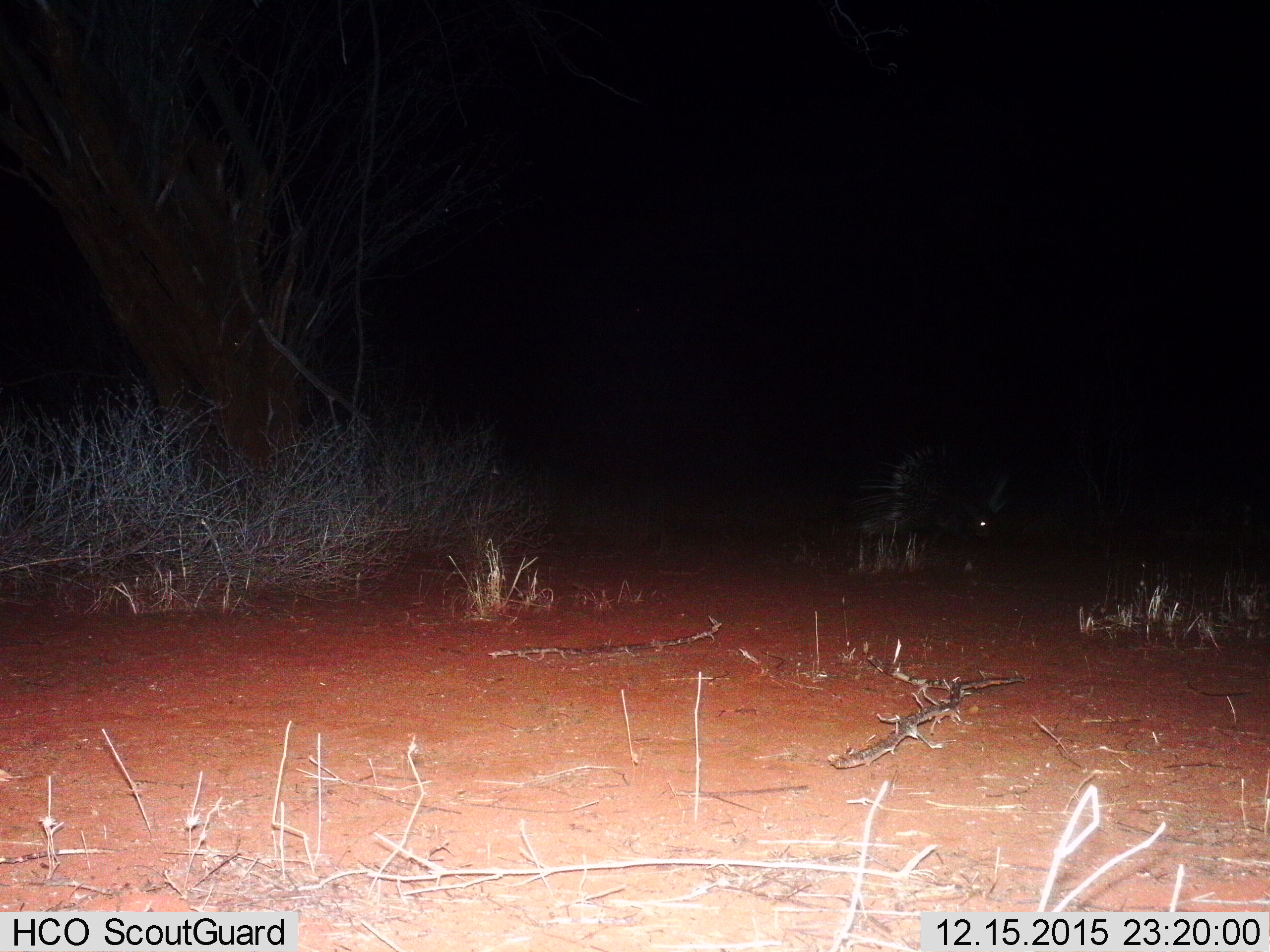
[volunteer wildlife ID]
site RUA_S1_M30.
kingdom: Animalia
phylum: Chordata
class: Mammalia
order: Rodentia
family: Hystricidae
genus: Hystrix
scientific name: Hystrix cristata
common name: crested porcupine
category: porcupine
Porcupine (crested porcupine) (Hystrix cristata), count 1. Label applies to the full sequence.